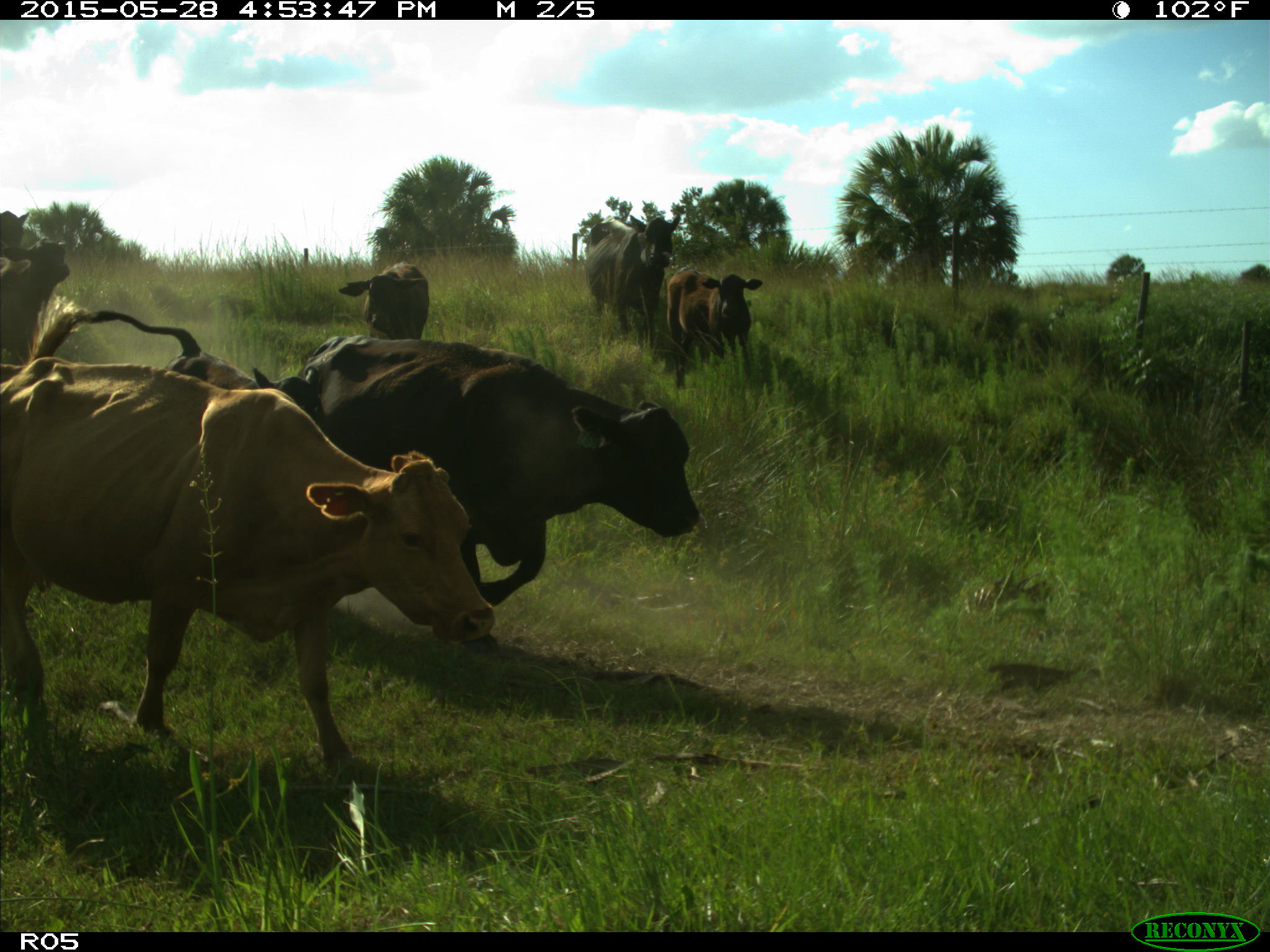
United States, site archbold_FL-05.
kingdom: Animalia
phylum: Chordata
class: Mammalia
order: Artiodactyla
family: Bovidae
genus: Bos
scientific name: Bos taurus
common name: domestic cow